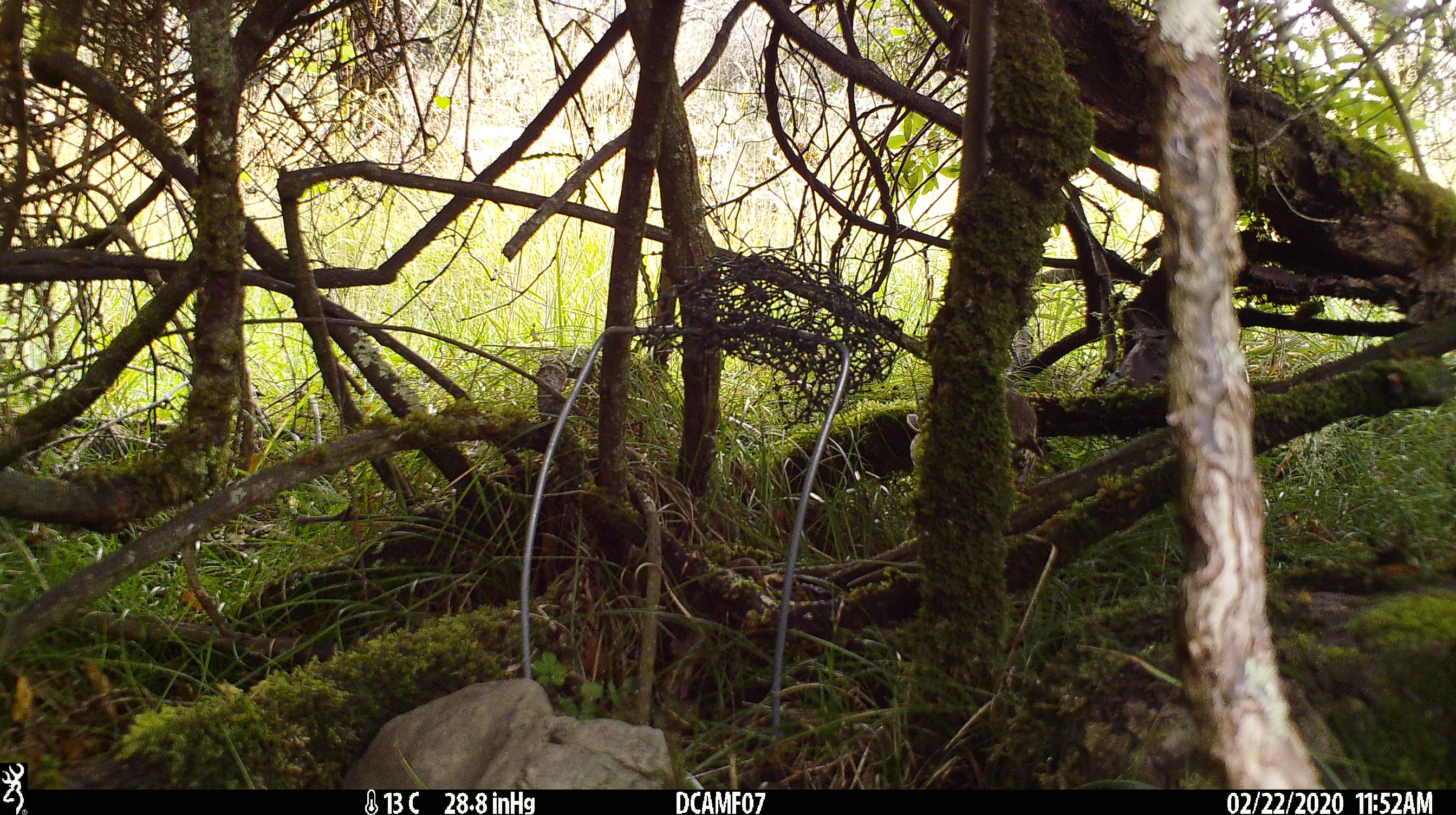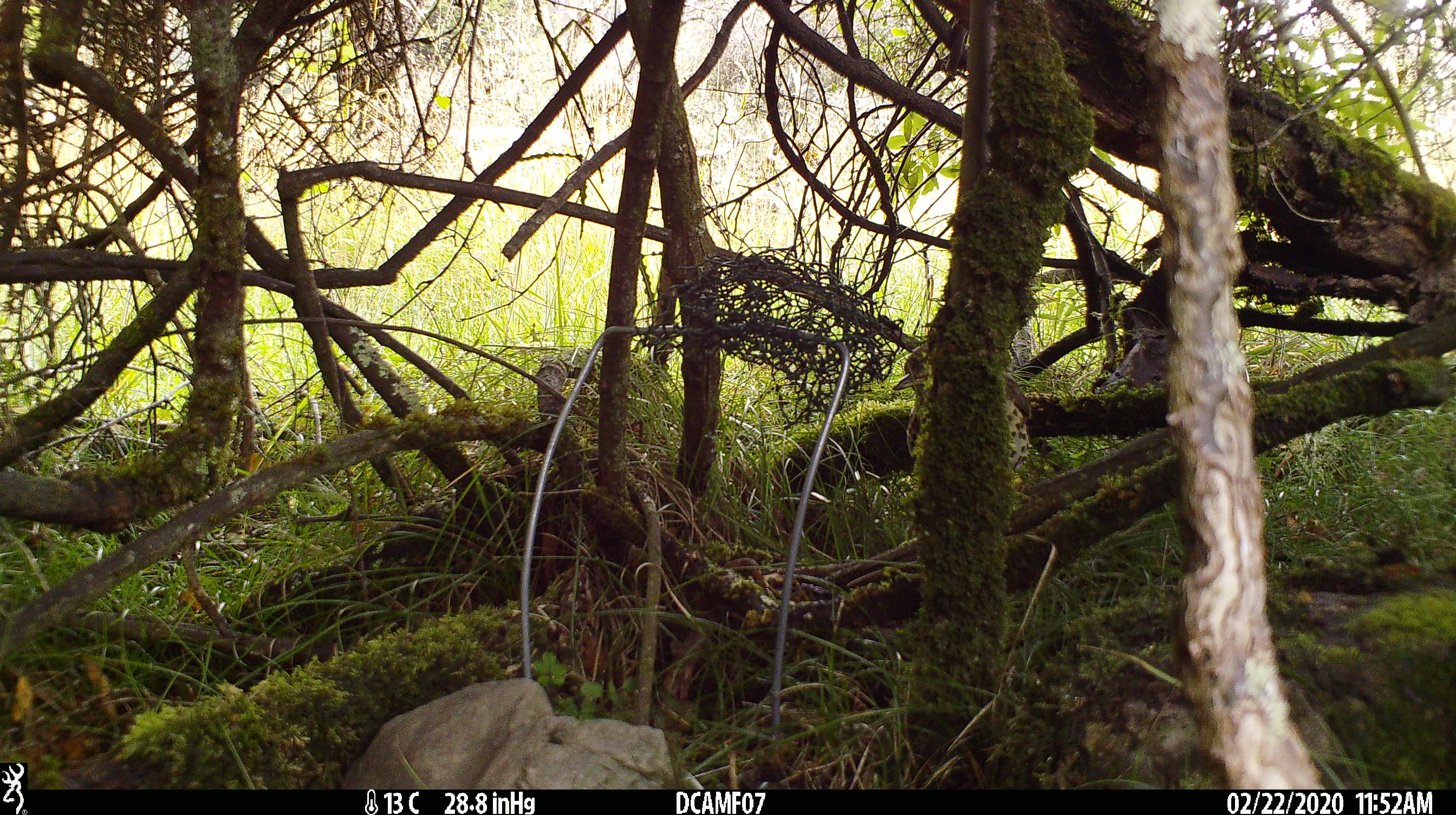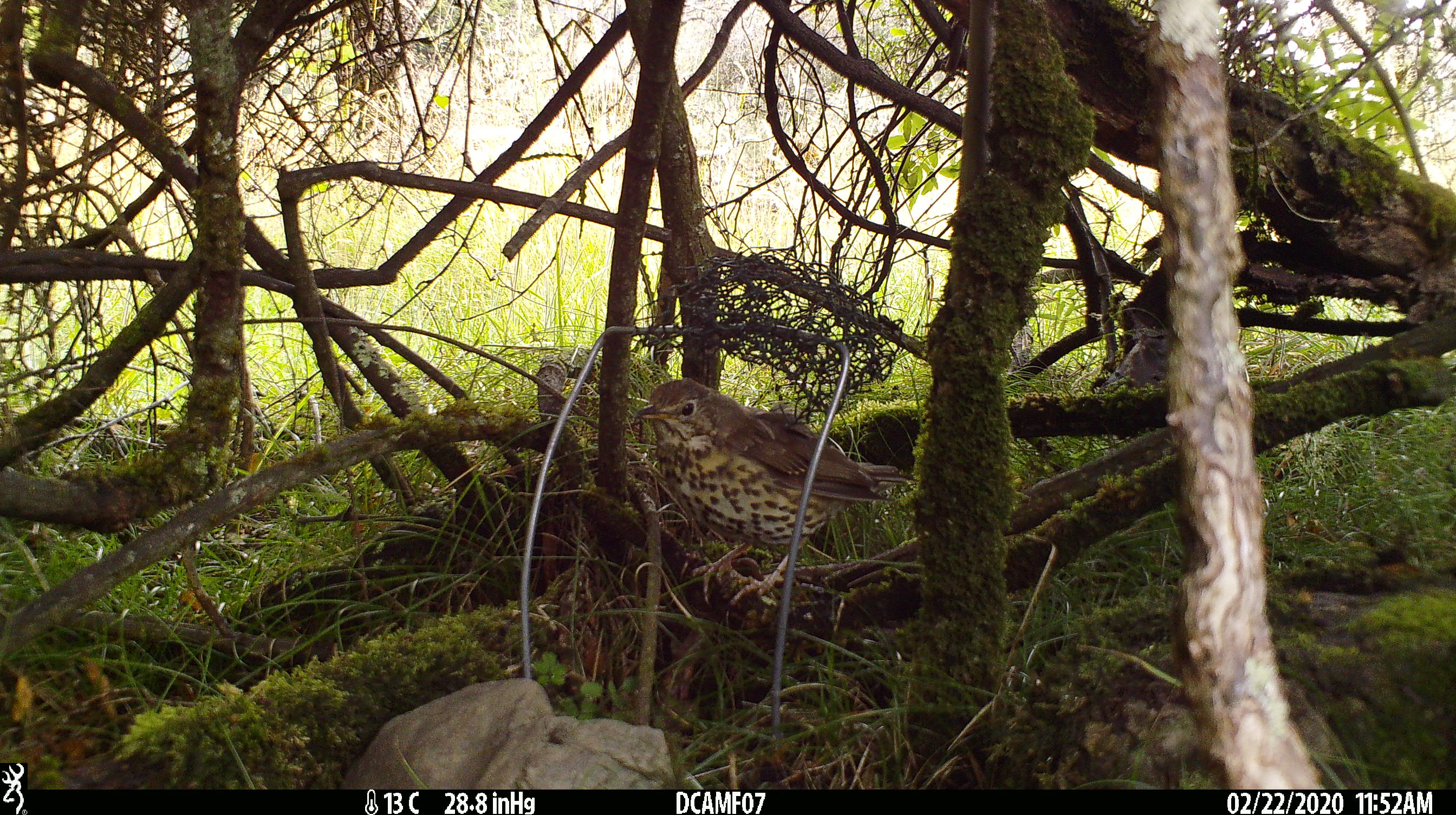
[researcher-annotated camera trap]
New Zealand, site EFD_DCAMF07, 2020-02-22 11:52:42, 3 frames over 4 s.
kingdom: Animalia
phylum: Chordata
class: Aves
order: Passeriformes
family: Turdidae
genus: Turdus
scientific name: Turdus philomelos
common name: song thrush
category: thrush